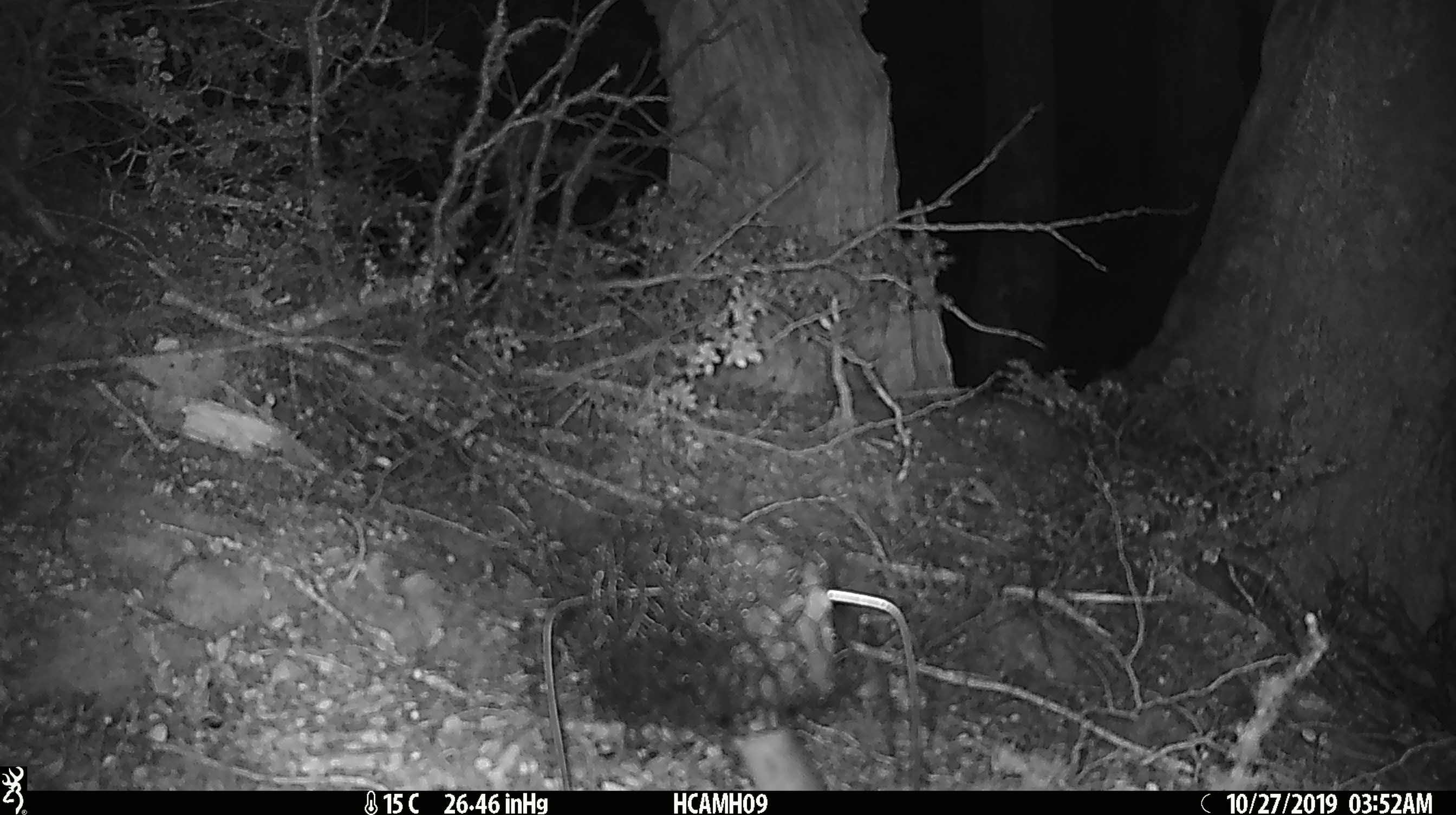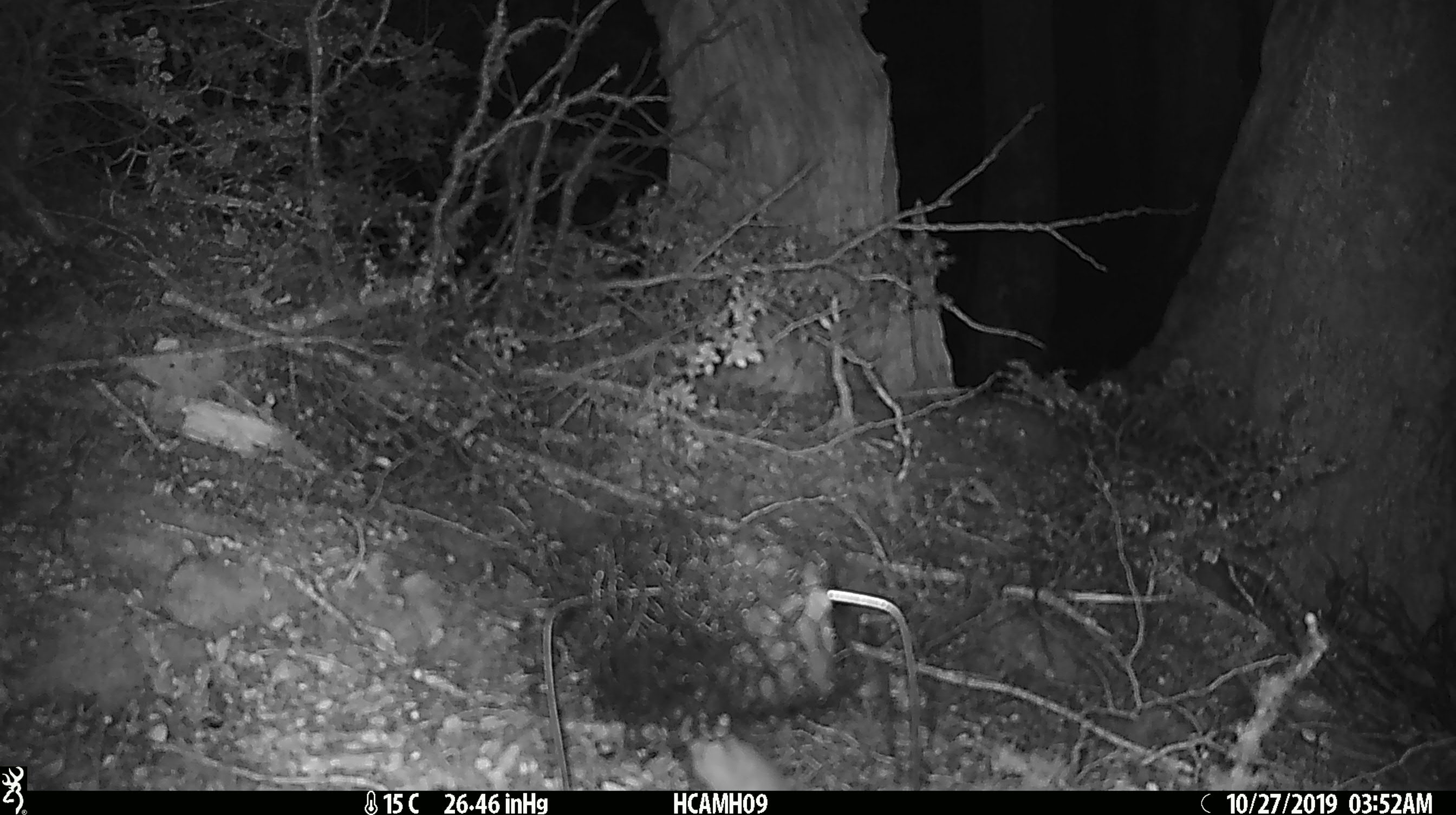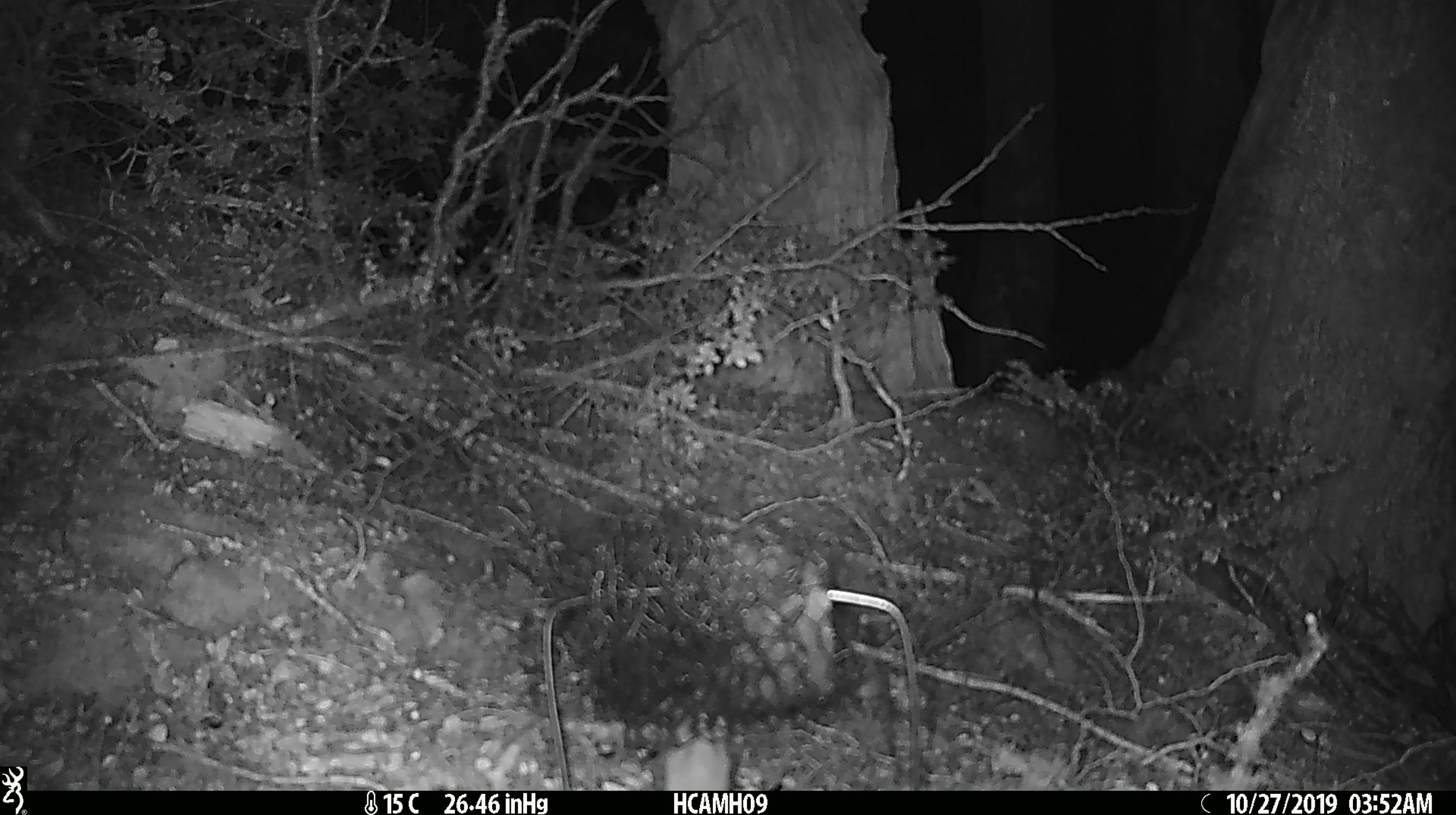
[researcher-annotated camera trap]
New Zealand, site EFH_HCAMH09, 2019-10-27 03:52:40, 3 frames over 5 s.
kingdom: Animalia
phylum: Chordata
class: Mammalia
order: Rodentia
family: Muridae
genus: Mus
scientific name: Mus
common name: mouse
Mouse (Mus).